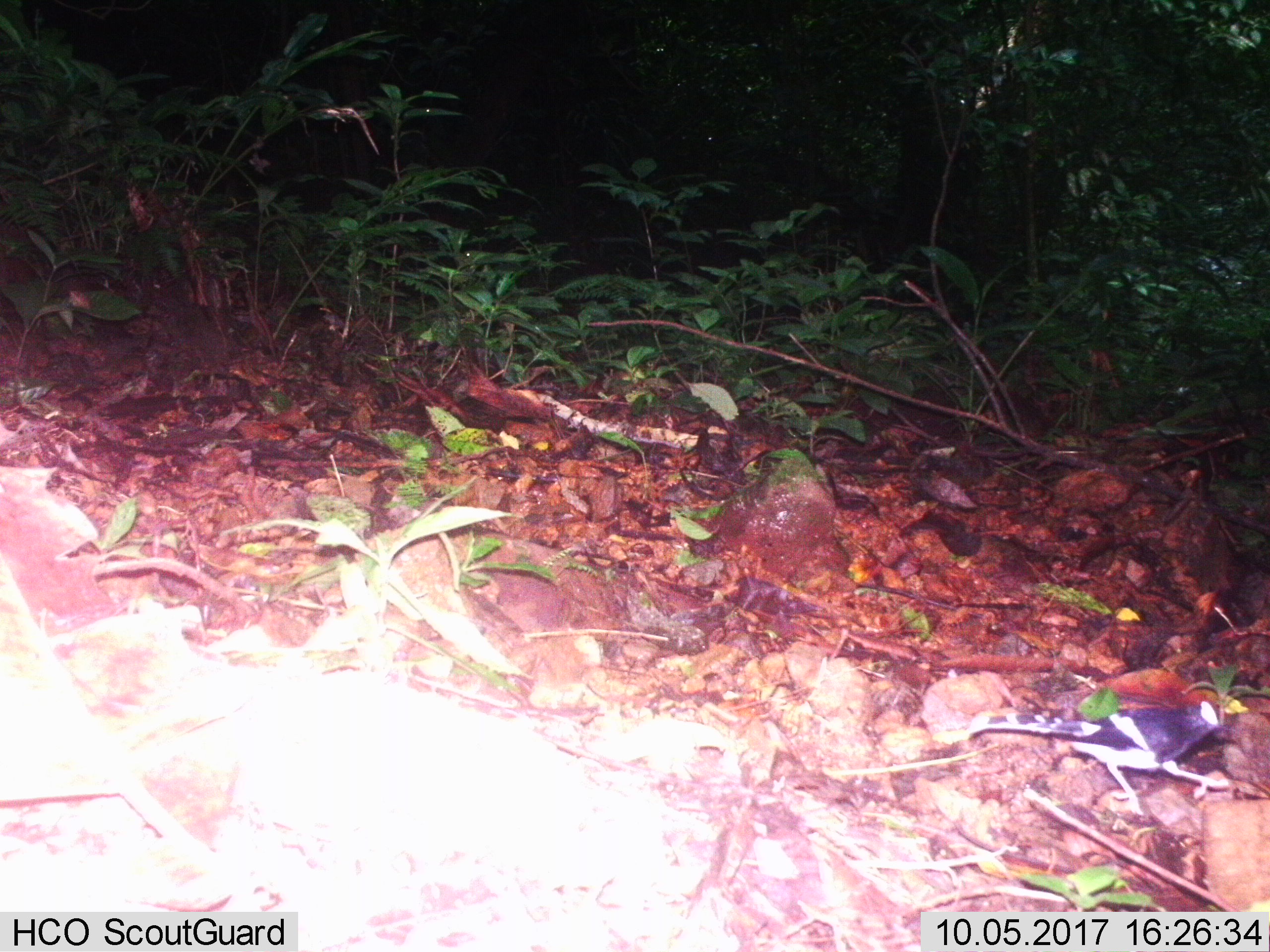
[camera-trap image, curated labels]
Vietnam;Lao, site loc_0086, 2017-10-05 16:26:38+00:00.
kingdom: Animalia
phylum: Chordata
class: Aves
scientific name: Aves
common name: bird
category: unidentified bird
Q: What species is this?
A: Unidentified bird (bird) (Aves).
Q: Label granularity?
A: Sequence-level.